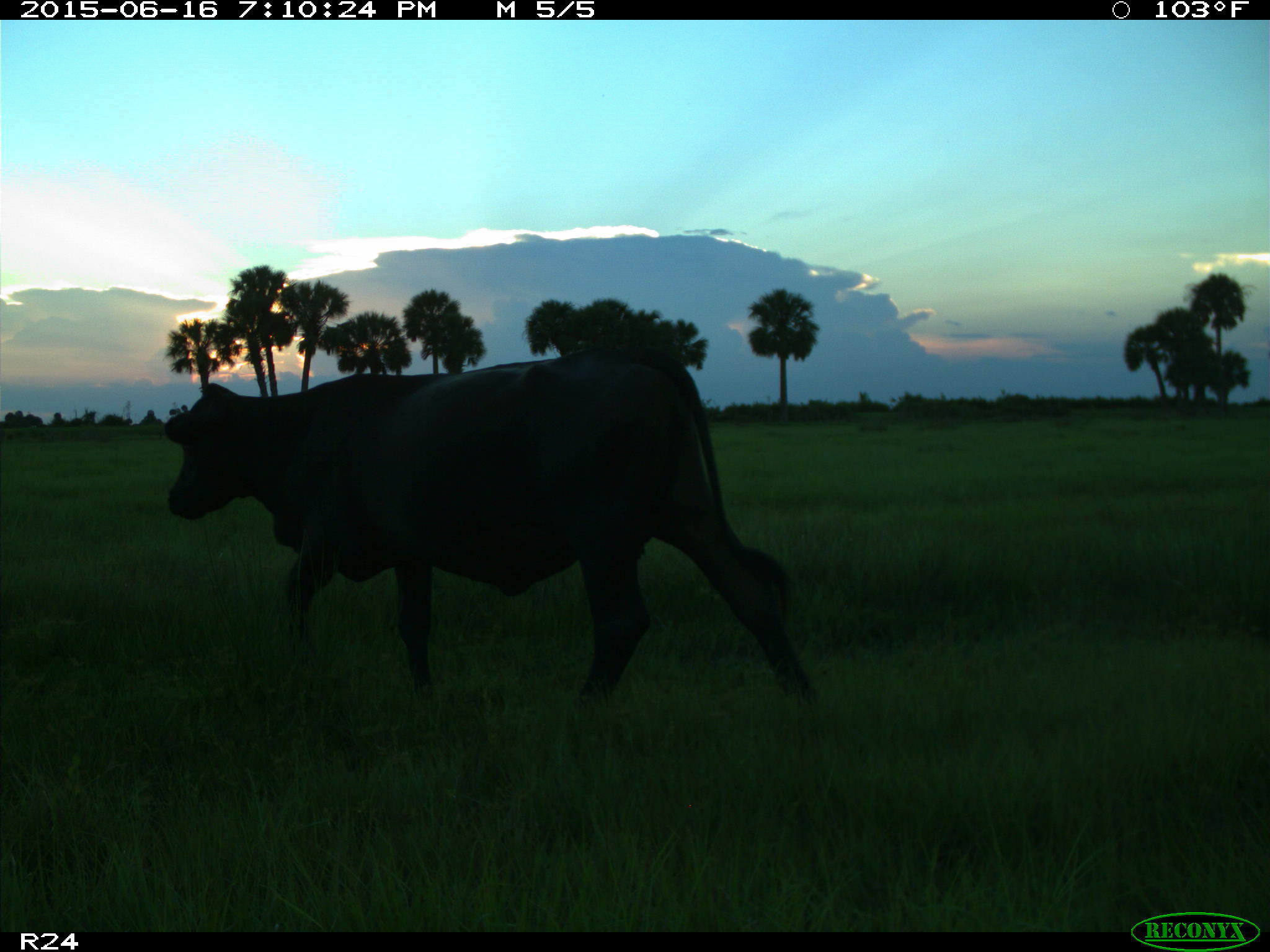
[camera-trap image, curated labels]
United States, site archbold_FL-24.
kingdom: Animalia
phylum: Chordata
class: Mammalia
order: Artiodactyla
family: Bovidae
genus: Bos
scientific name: Bos taurus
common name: domestic cow